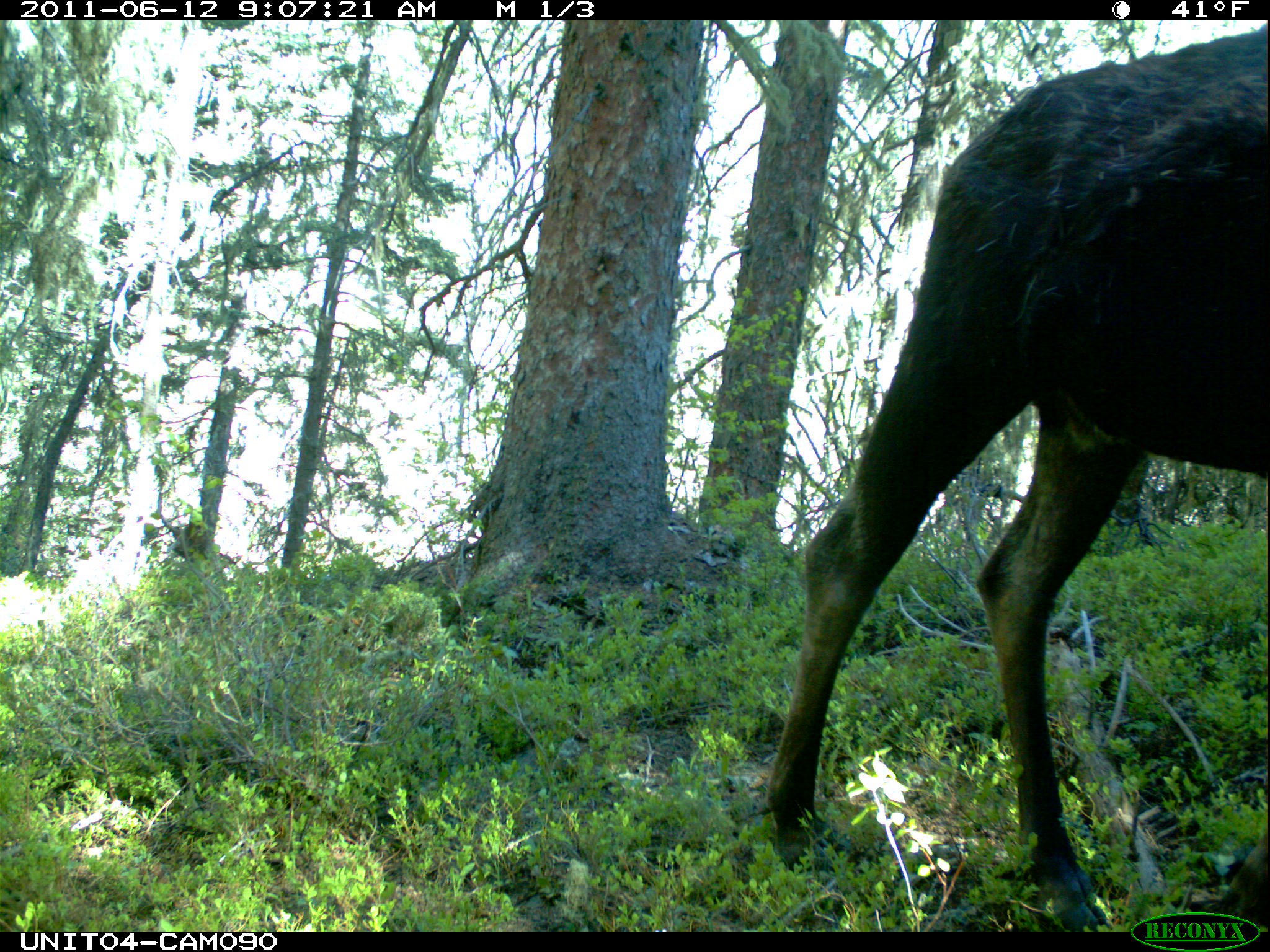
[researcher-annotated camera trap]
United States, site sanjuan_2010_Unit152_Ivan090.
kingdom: Animalia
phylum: Chordata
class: Mammalia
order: Artiodactyla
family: Cervidae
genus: Alces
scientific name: Alces alces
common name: moose